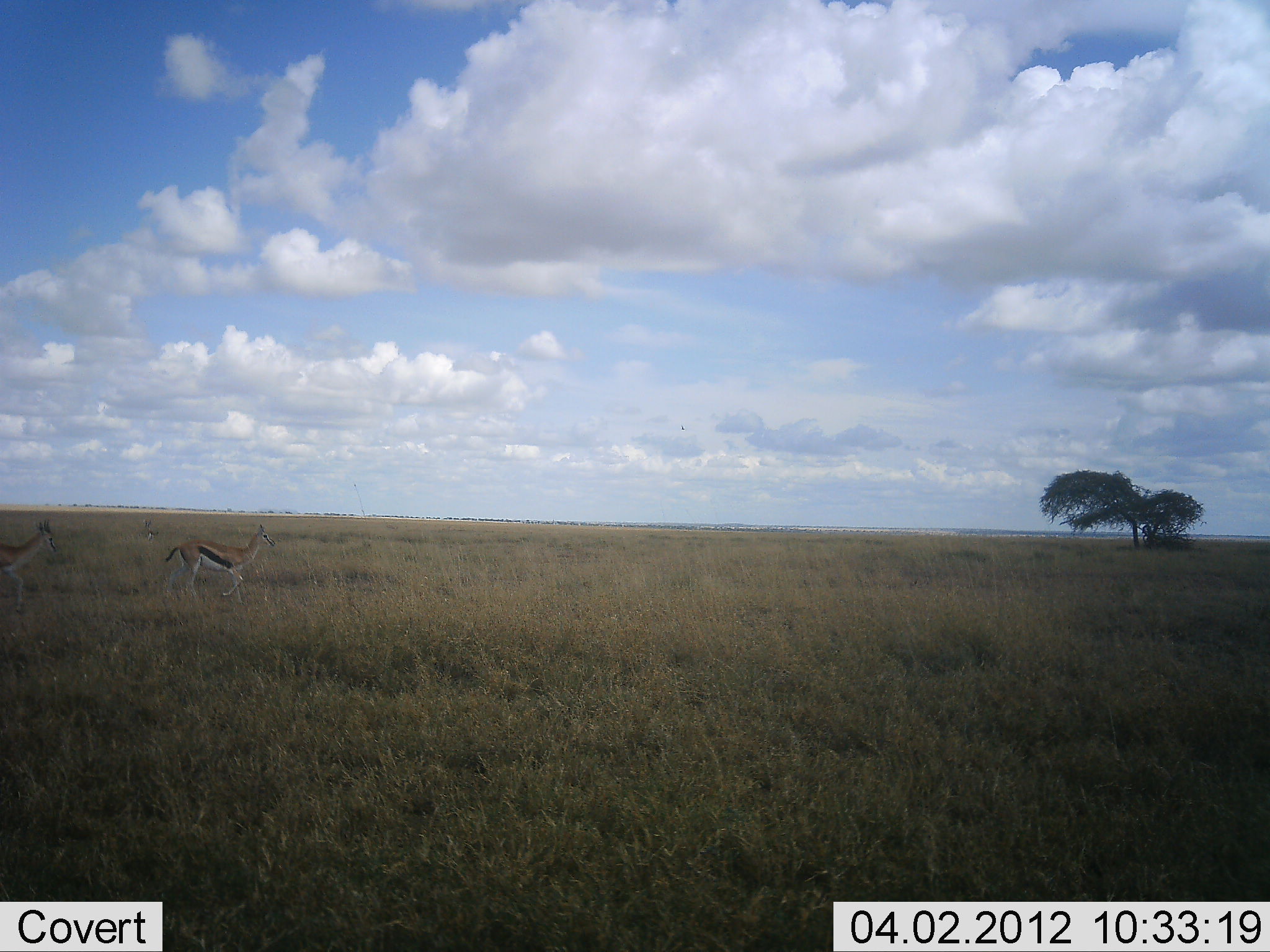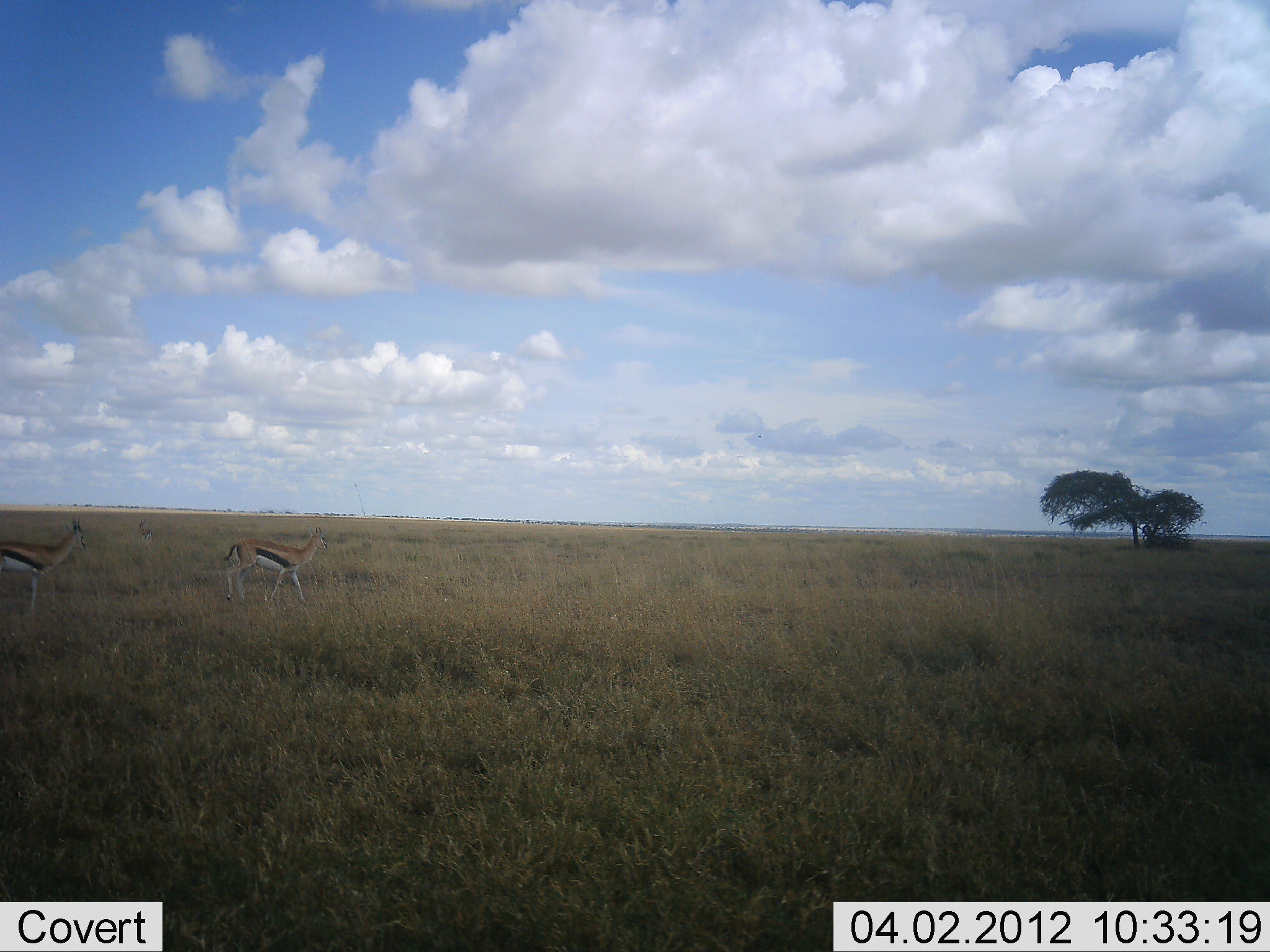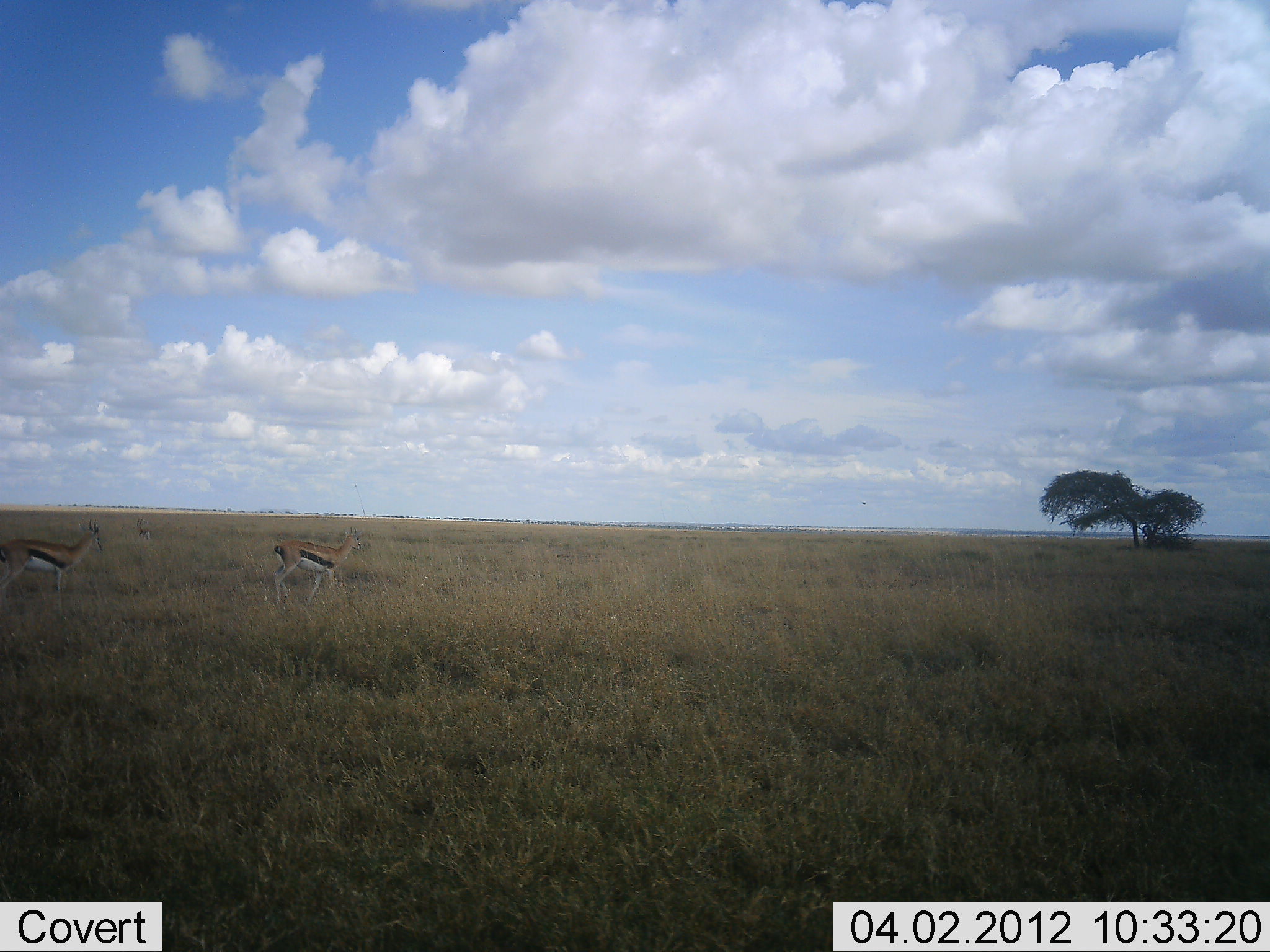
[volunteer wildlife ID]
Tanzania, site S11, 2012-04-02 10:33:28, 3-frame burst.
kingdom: Animalia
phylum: Chordata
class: Mammalia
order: Artiodactyla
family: Bovidae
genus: Eudorcas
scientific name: Eudorcas thomsonii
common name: thomson's gazelle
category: gazellethomsons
Gazellethomsons (thomson's gazelle) (Eudorcas thomsonii), count 2. Behavior (volunteer vote fractions): standing 11%, resting 0%, moving 100%, interacting 0%. Young present (vote fraction): 0%. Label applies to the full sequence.